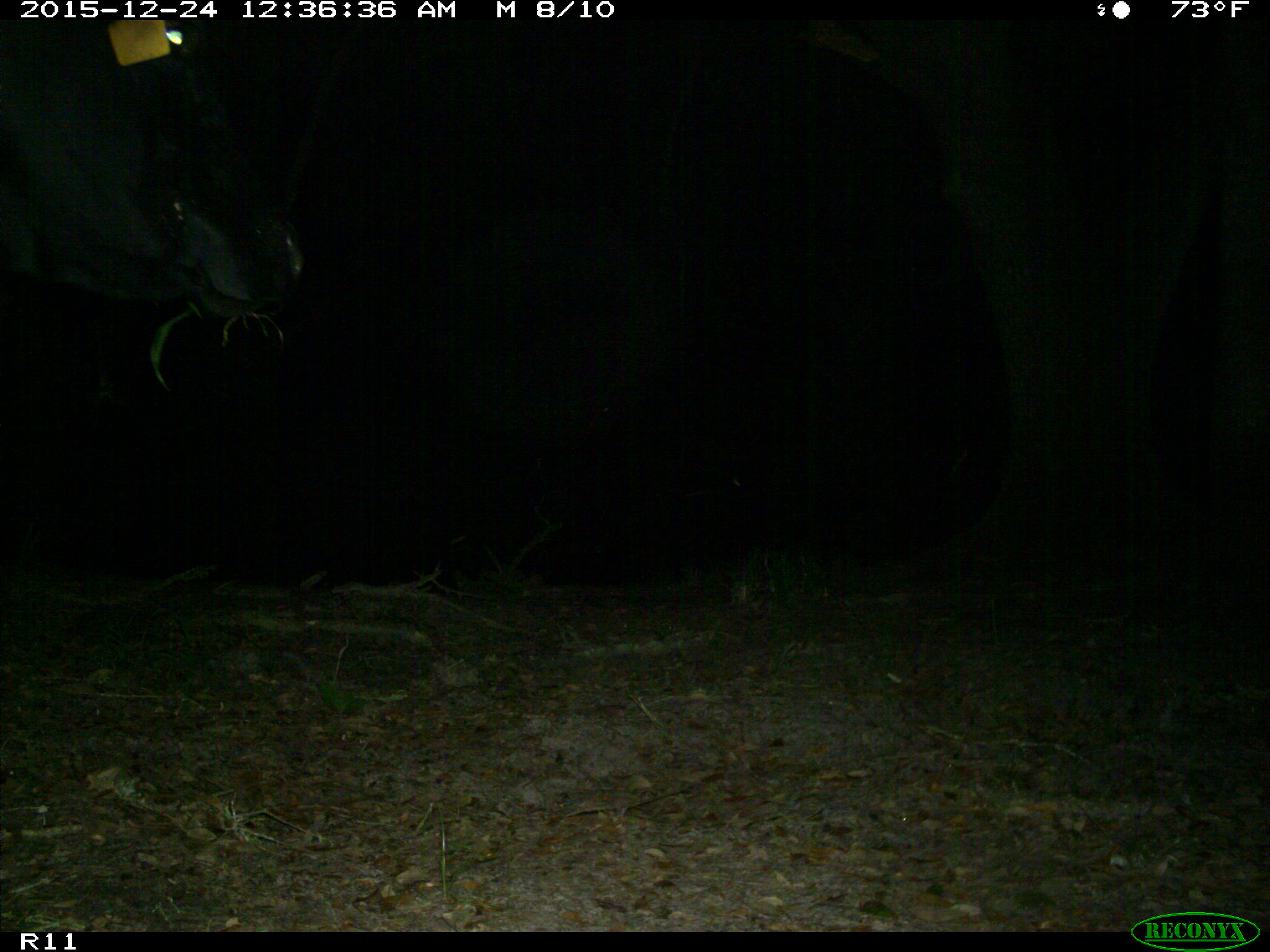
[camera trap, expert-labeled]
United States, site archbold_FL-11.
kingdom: Animalia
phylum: Chordata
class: Mammalia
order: Artiodactyla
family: Bovidae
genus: Bos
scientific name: Bos taurus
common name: domestic cow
Bos taurus (domestic cow).